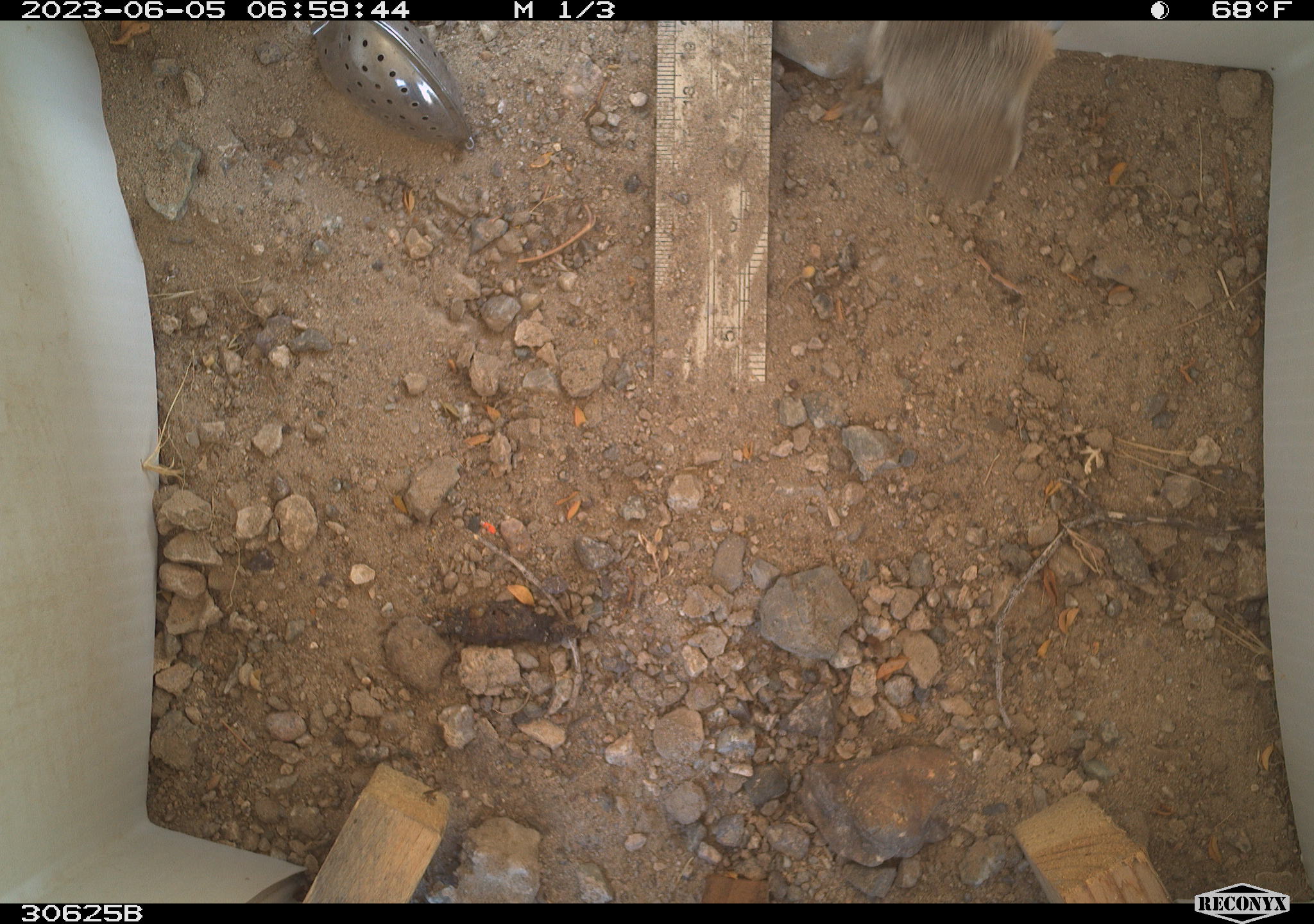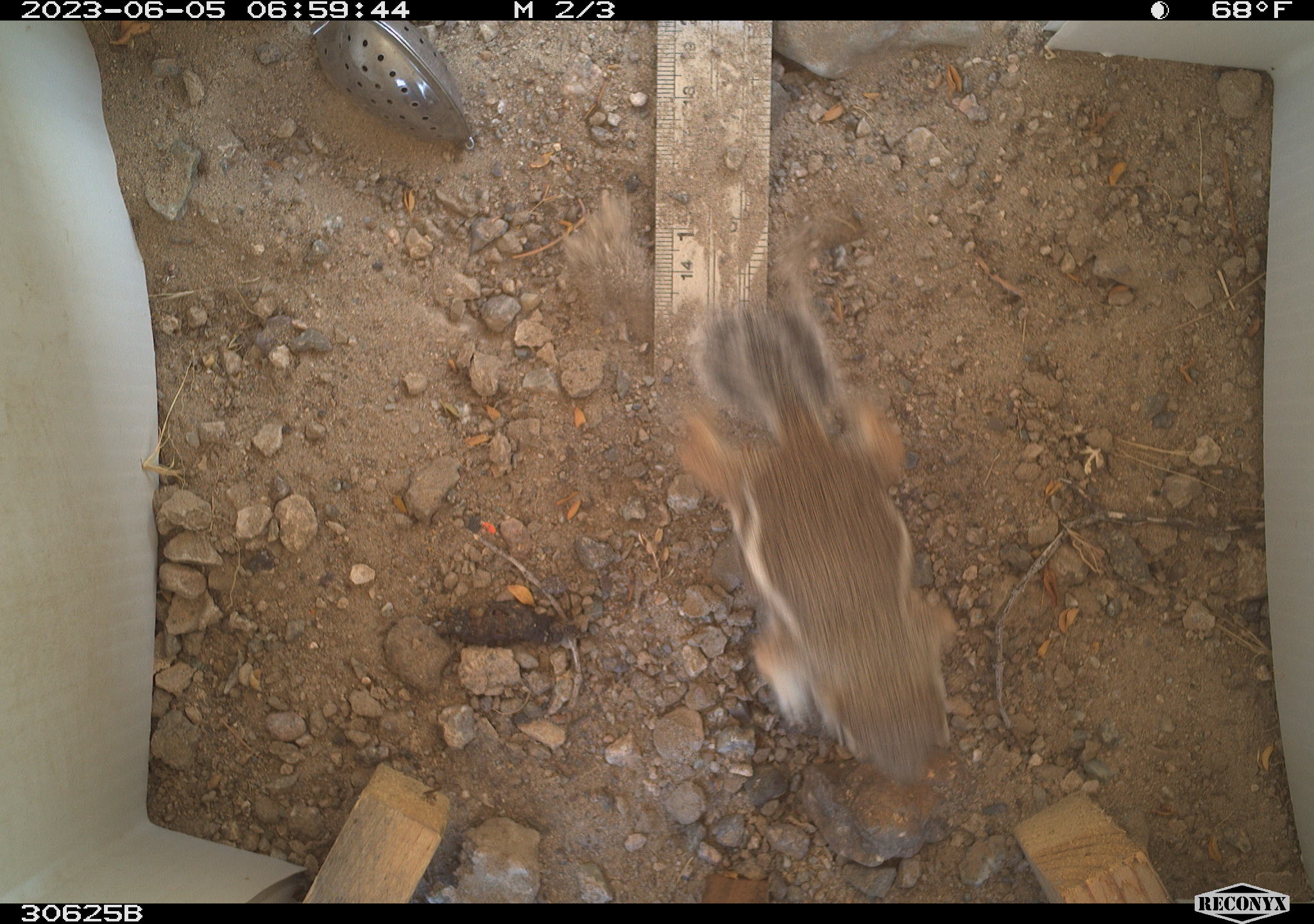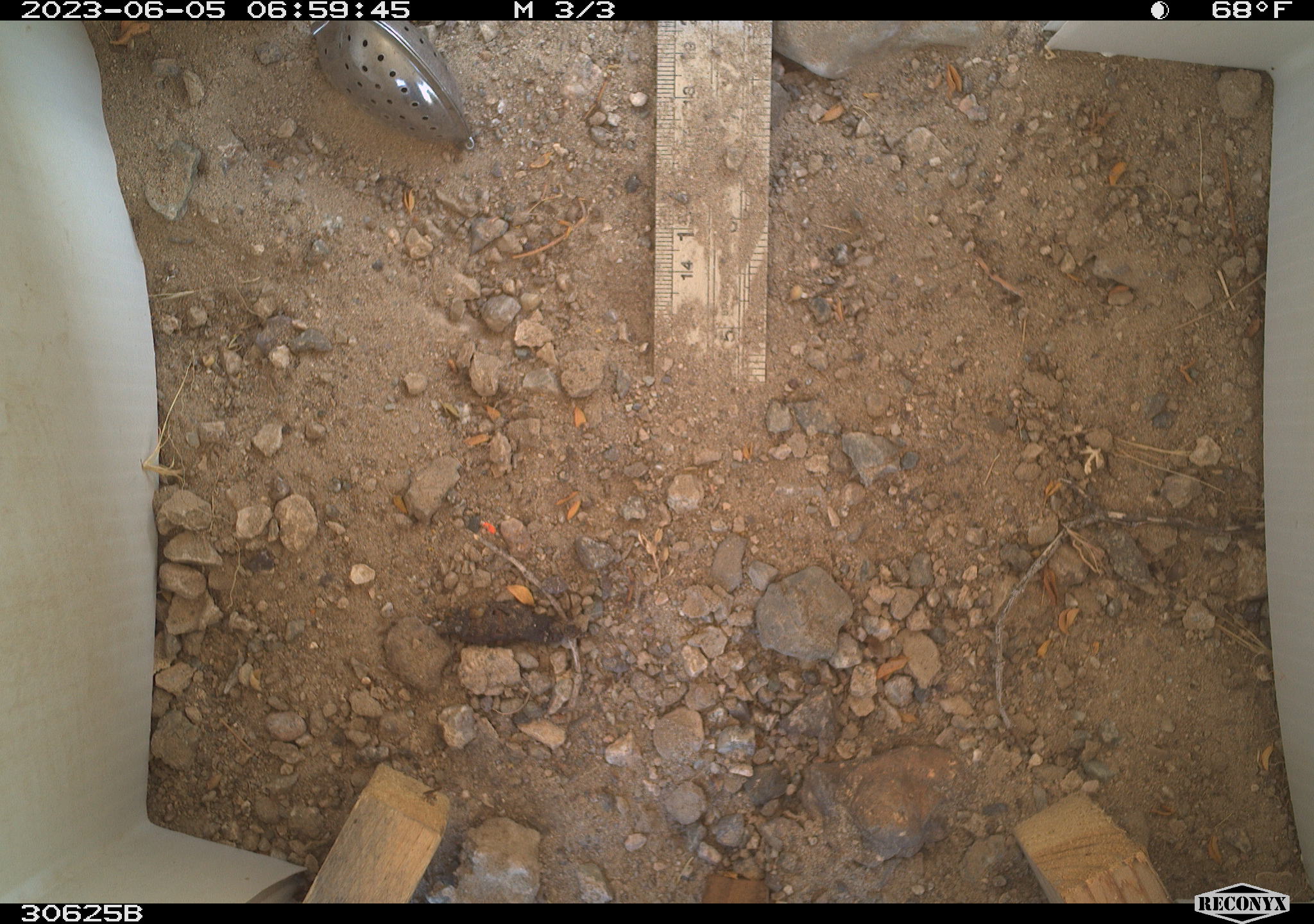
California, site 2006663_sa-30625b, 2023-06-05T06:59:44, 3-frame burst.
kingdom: Animalia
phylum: Chordata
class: Mammalia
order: Rodentia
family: Sciuridae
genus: Ammospermophilus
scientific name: Ammospermophilus leucurus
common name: white-tailed antelope squirrel